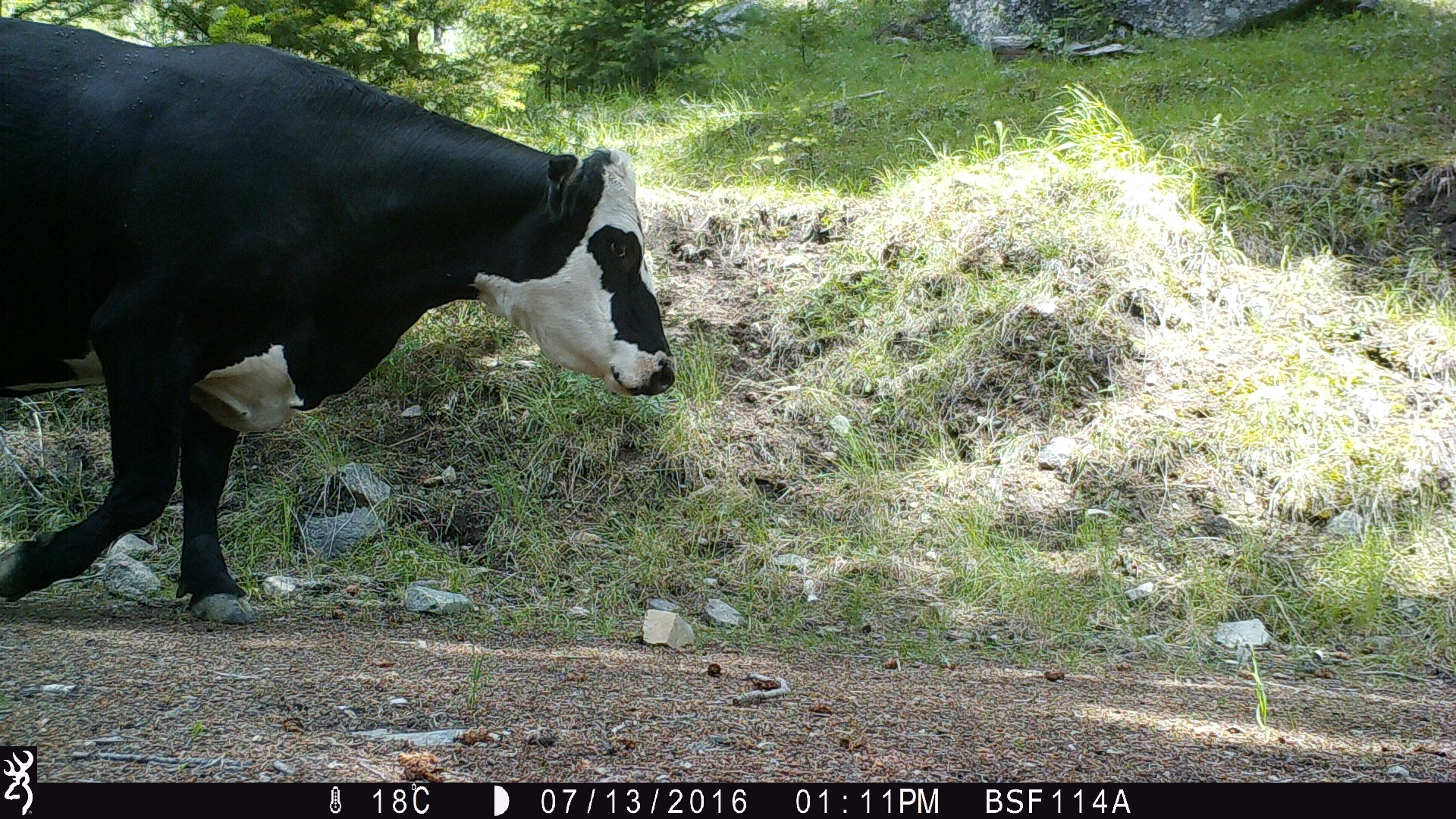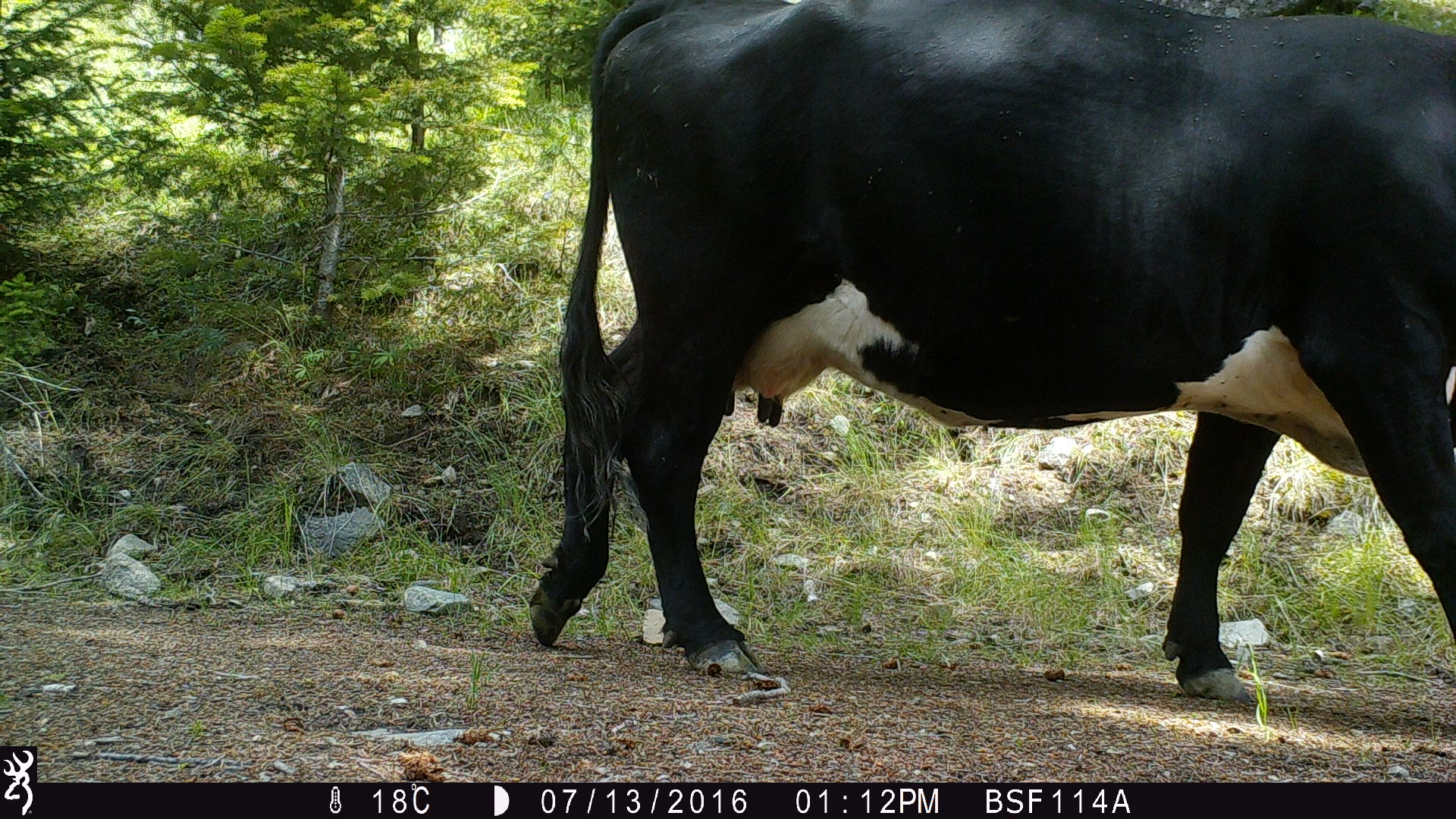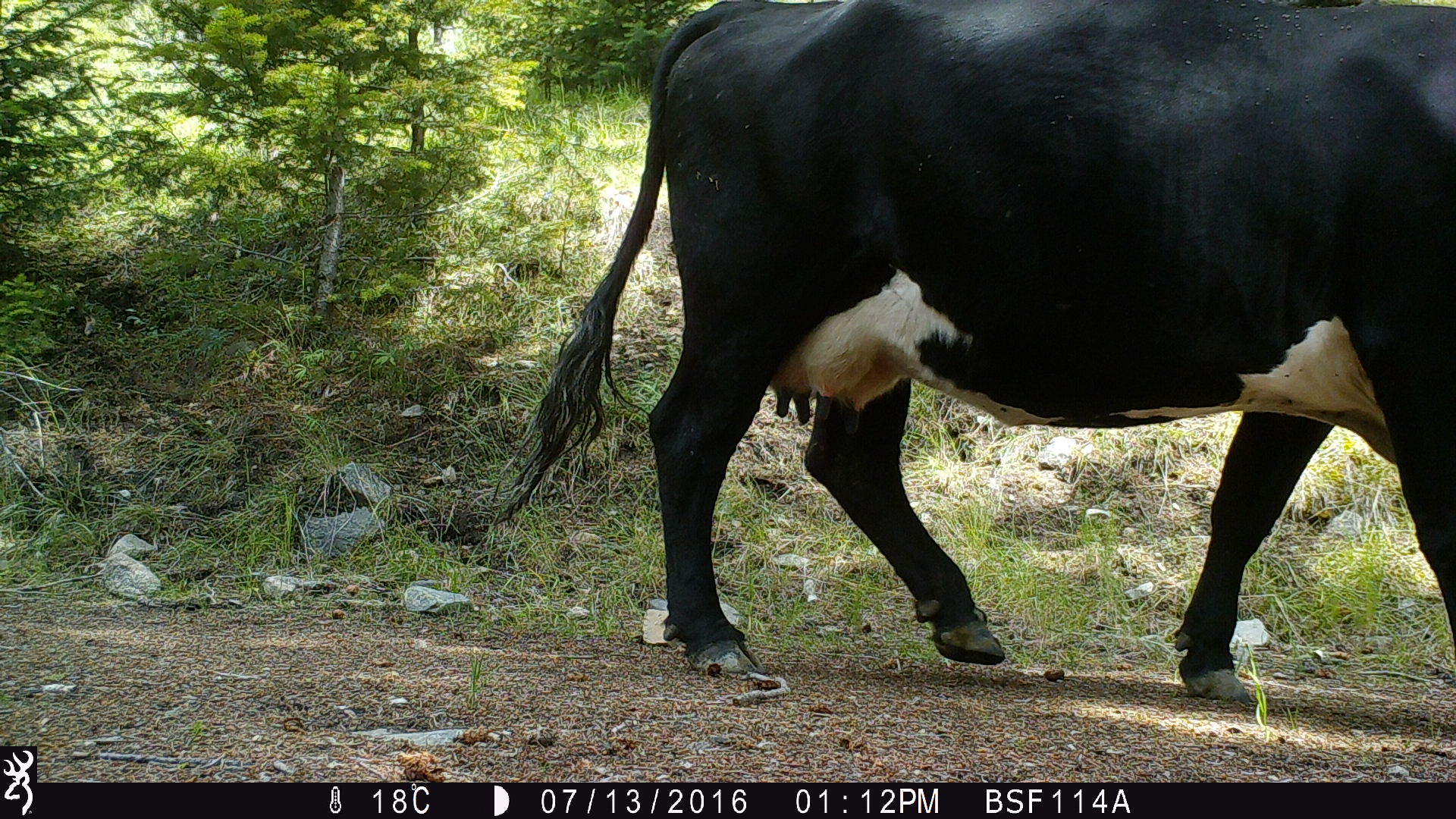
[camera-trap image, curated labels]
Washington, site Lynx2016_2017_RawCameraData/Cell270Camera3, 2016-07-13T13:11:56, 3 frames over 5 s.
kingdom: Animalia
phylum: Chordata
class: Mammalia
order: Artiodactyla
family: Bovidae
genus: Bos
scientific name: Bos taurus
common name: domestic cattle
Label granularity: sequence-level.